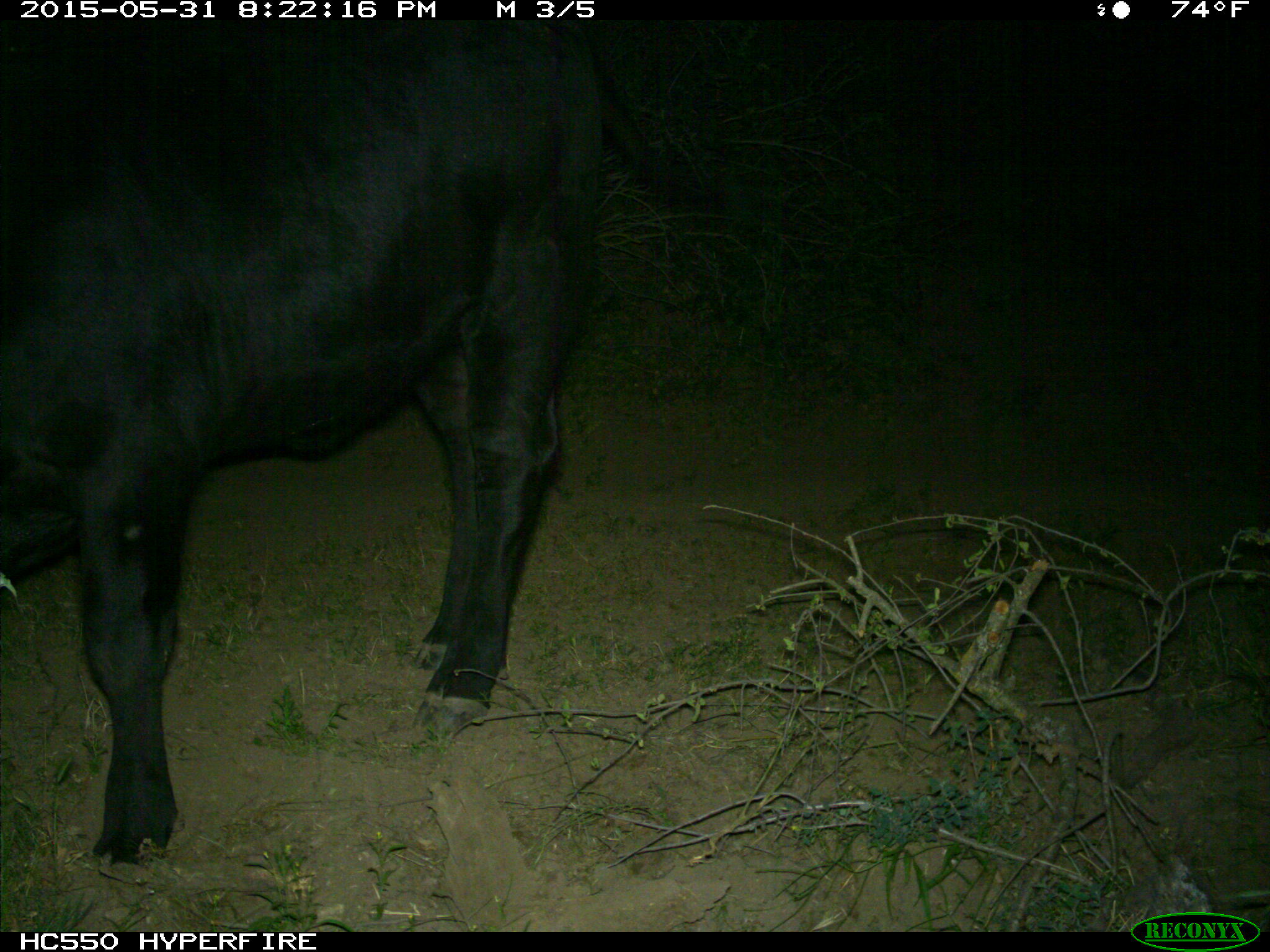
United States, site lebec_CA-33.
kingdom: Animalia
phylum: Chordata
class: Mammalia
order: Artiodactyla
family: Bovidae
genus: Bos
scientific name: Bos taurus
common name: domestic cow